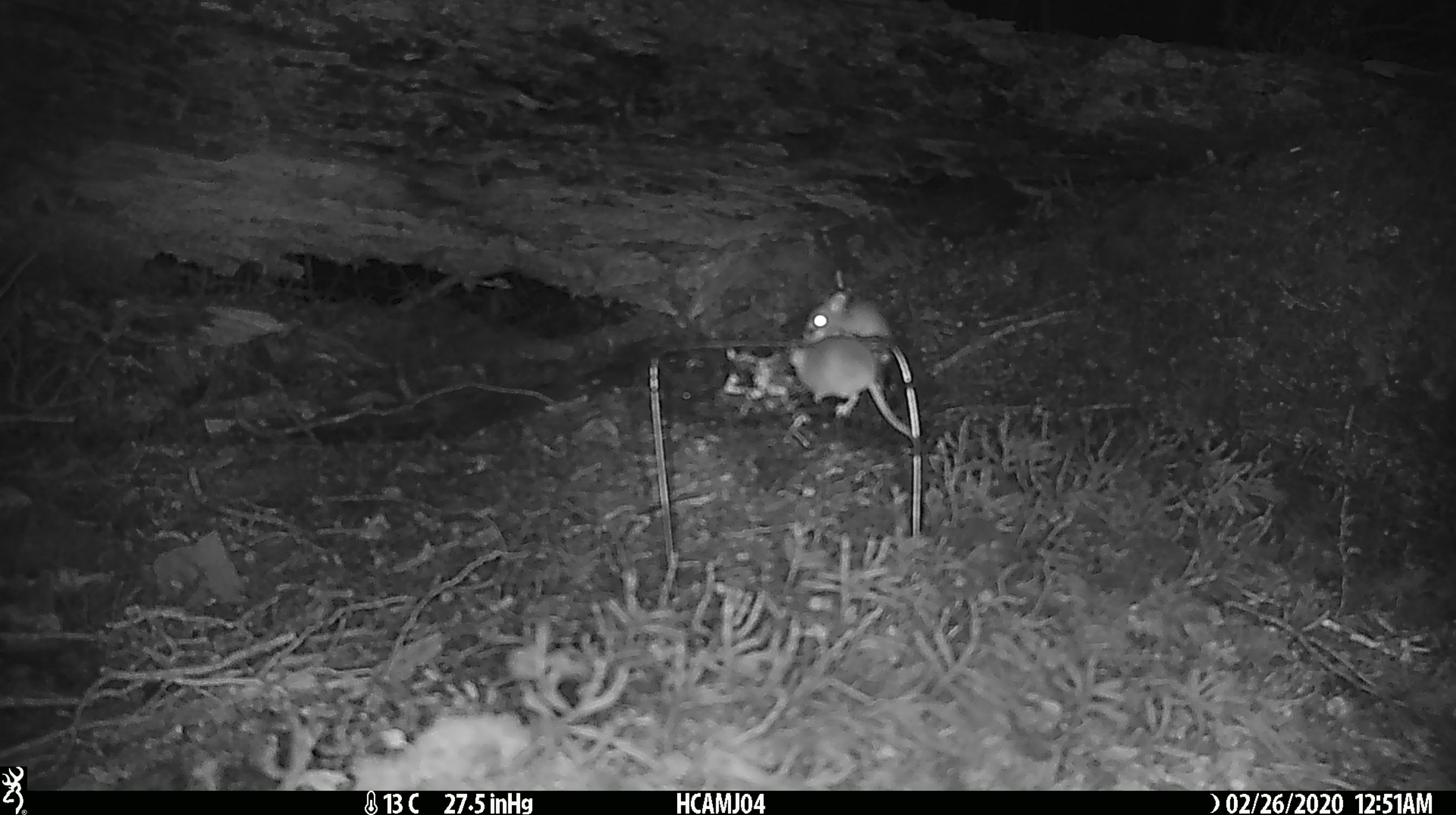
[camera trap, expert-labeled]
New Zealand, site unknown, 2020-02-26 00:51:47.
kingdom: Animalia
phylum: Chordata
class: Mammalia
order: Rodentia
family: Muridae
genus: Mus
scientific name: Mus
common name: mouse